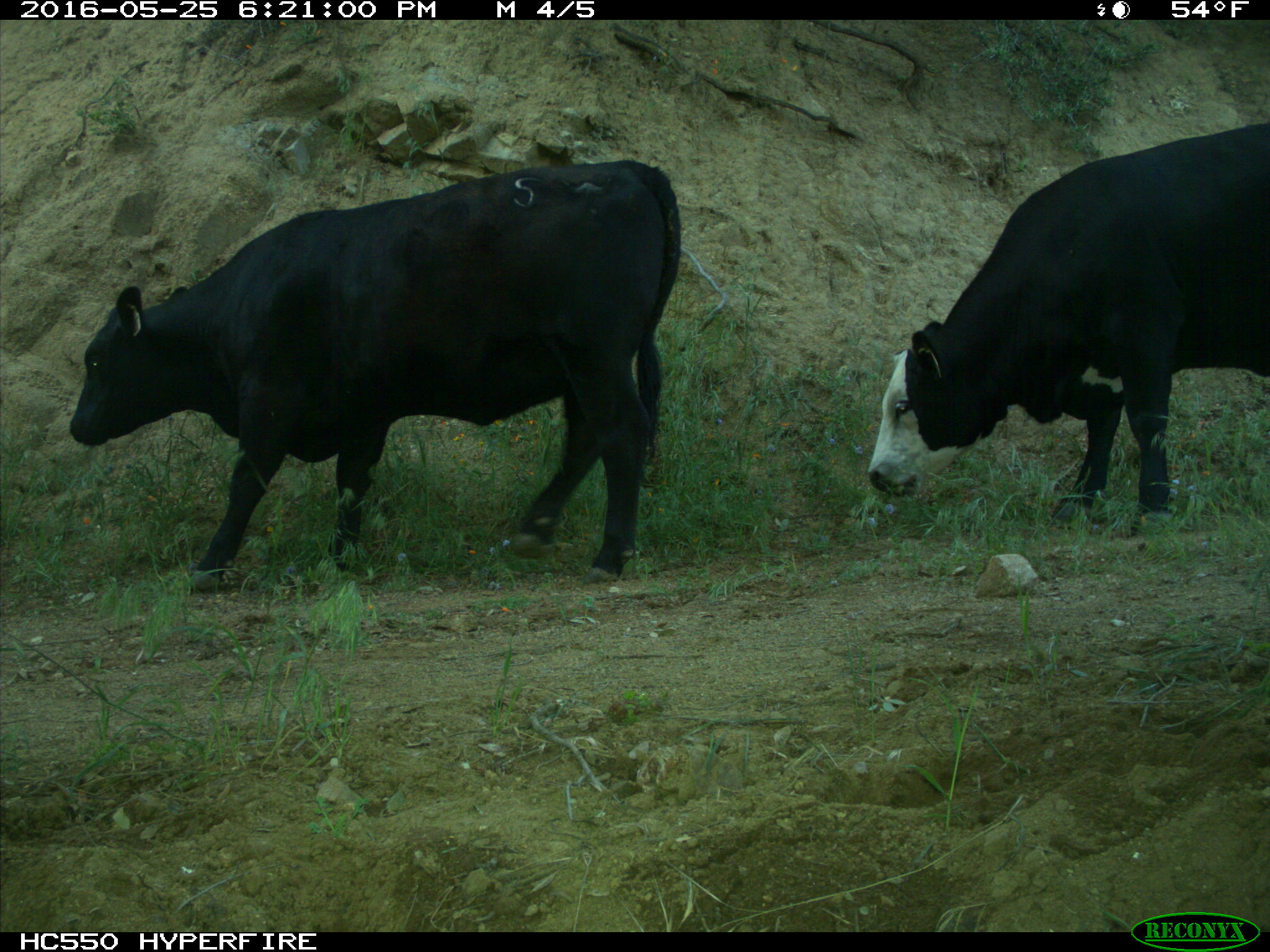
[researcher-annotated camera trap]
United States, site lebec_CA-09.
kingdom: Animalia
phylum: Chordata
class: Mammalia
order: Artiodactyla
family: Bovidae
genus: Bos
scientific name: Bos taurus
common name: domestic cow